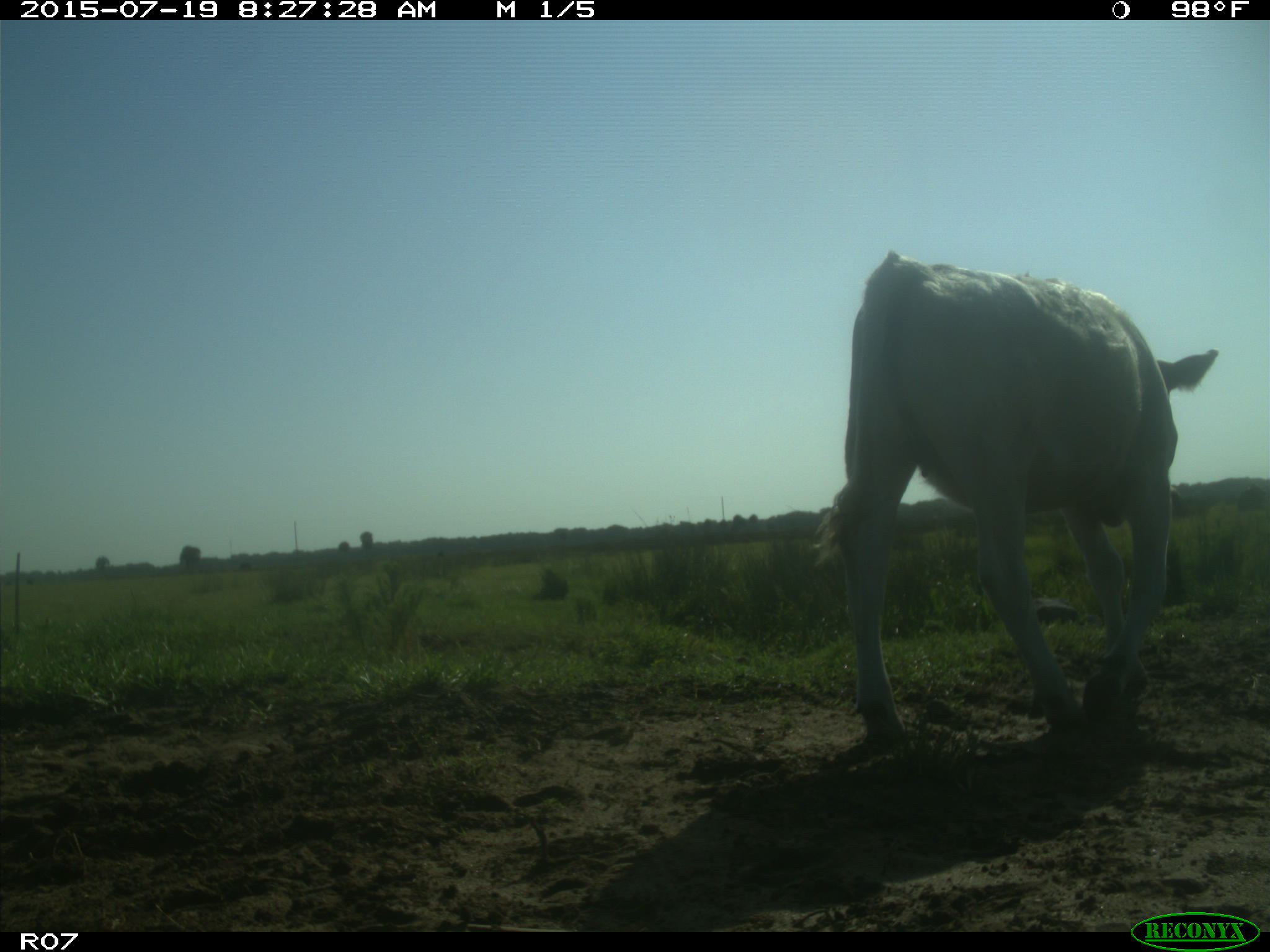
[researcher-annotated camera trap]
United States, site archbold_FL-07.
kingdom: Animalia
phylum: Chordata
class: Mammalia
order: Artiodactyla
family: Bovidae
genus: Bos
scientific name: Bos taurus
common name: domestic cow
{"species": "Bos taurus (domestic cow)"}